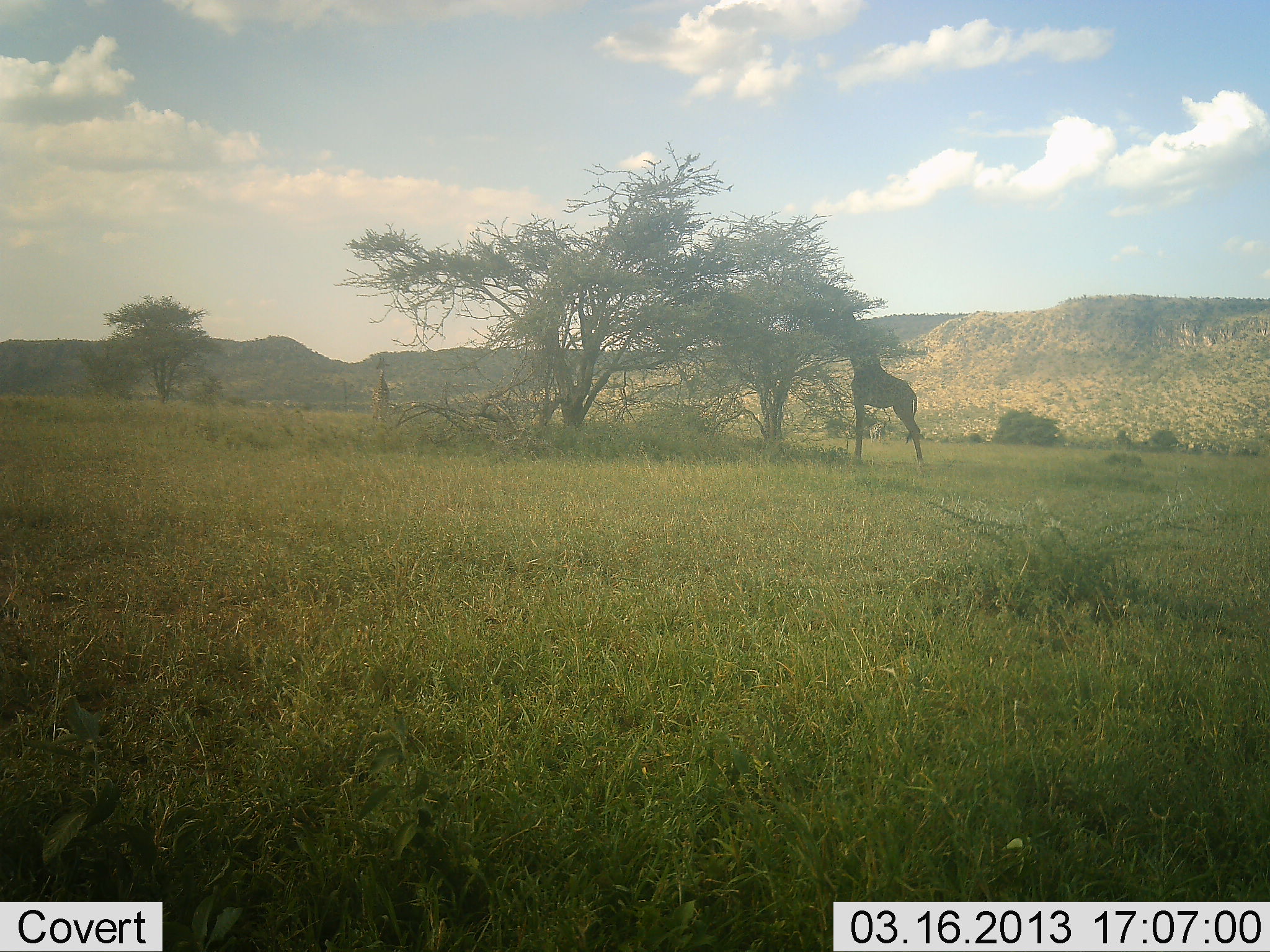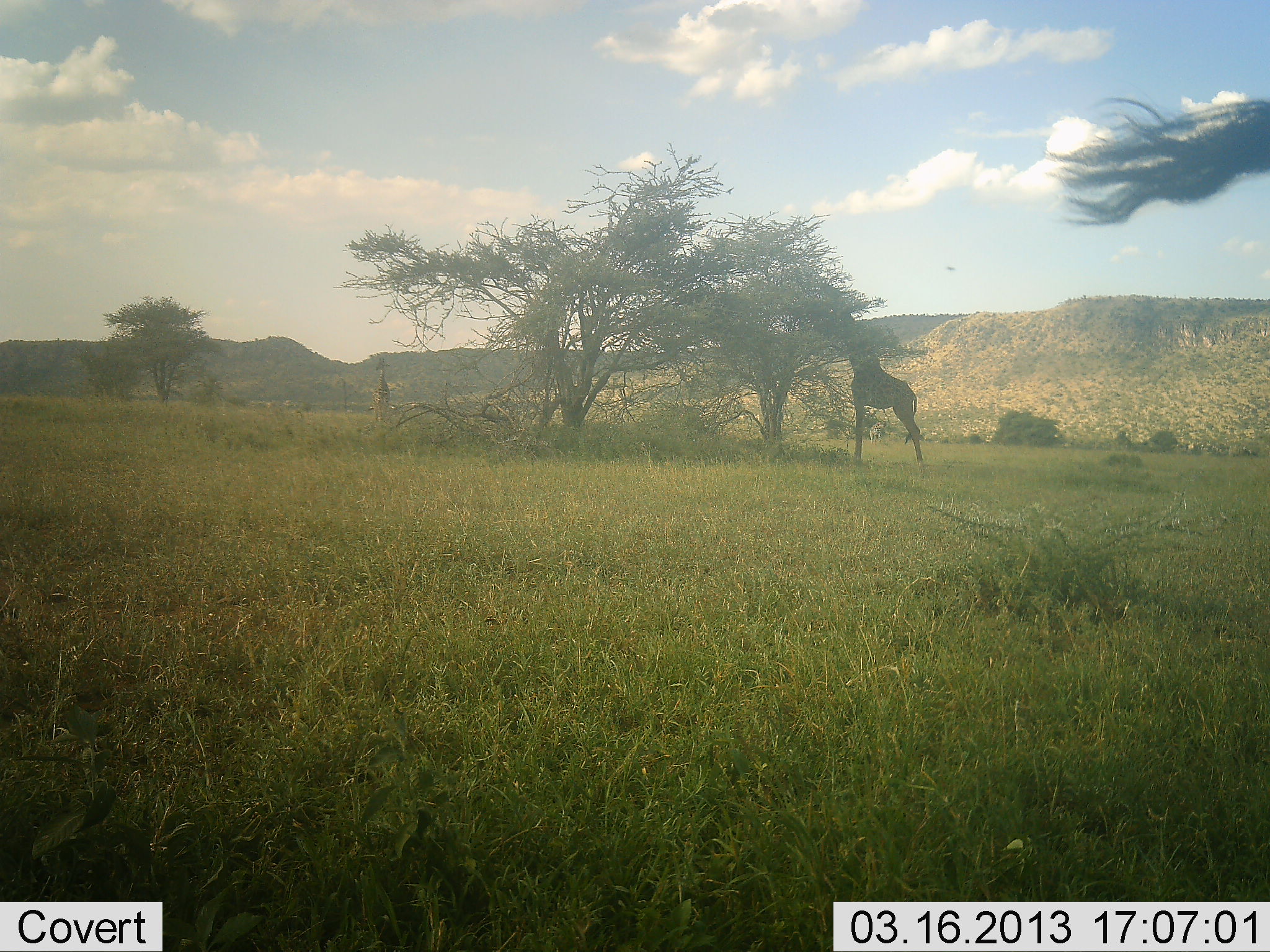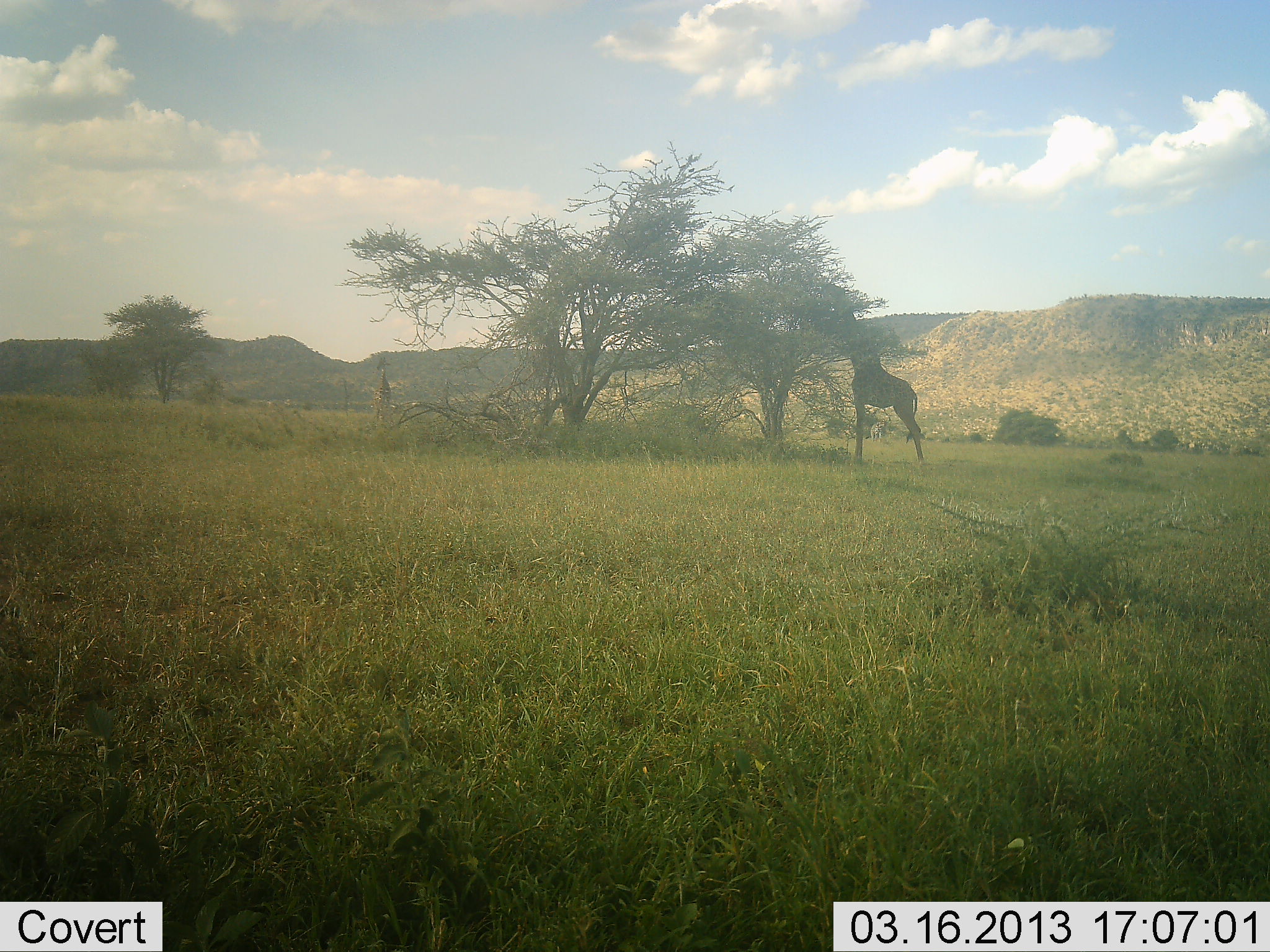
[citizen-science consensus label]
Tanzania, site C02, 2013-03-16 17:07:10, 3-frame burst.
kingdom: Animalia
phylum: Chordata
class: Mammalia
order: Artiodactyla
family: Giraffidae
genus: Giraffa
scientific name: Giraffa camelopardalis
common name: giraffe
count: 2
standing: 52%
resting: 4%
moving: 4%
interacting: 0%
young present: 0%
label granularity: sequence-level